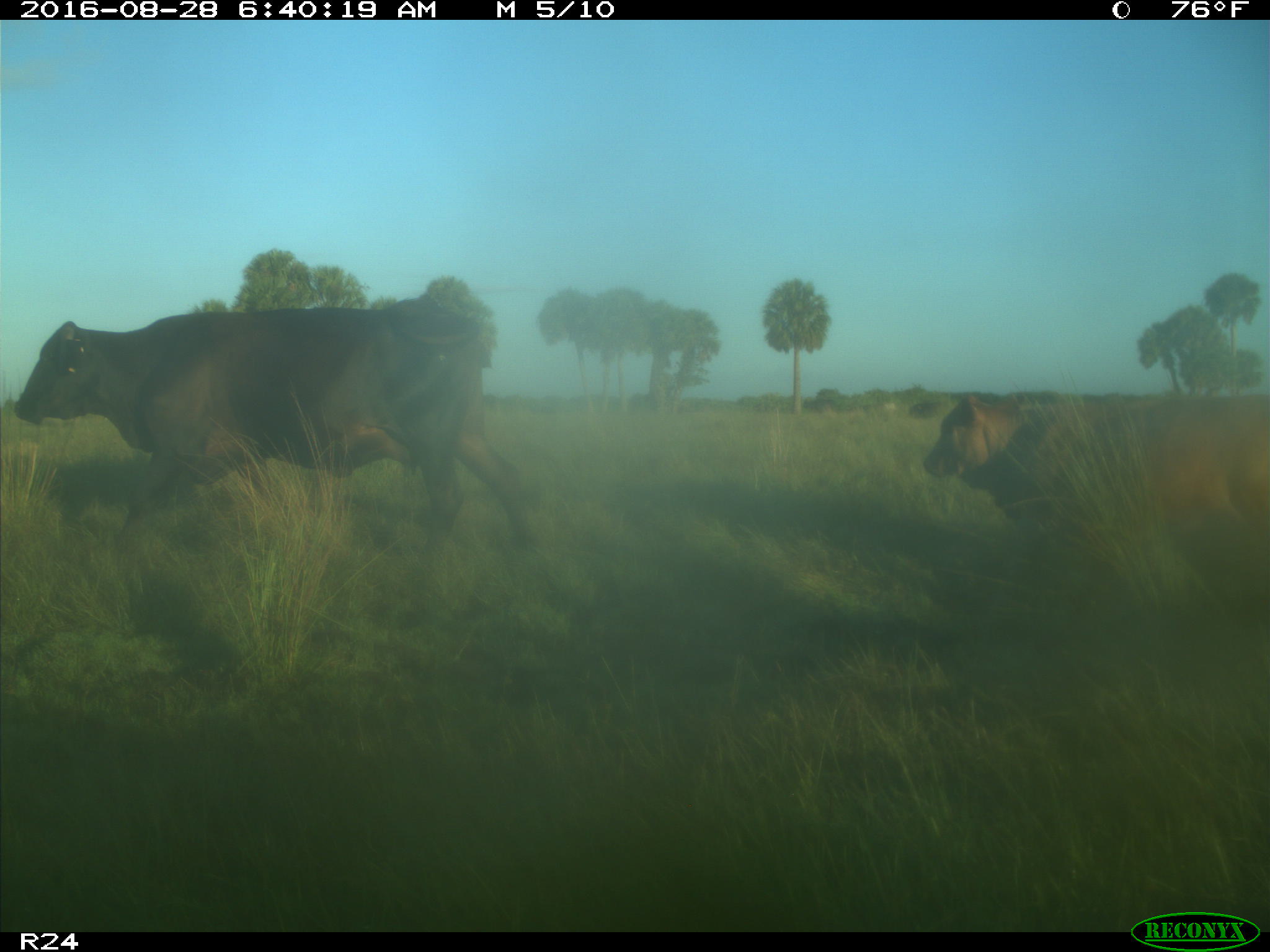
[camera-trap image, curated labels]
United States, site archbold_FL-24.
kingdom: Animalia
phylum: Chordata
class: Mammalia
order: Artiodactyla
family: Bovidae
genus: Bos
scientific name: Bos taurus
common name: domestic cow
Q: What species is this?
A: Bos taurus (domestic cow).